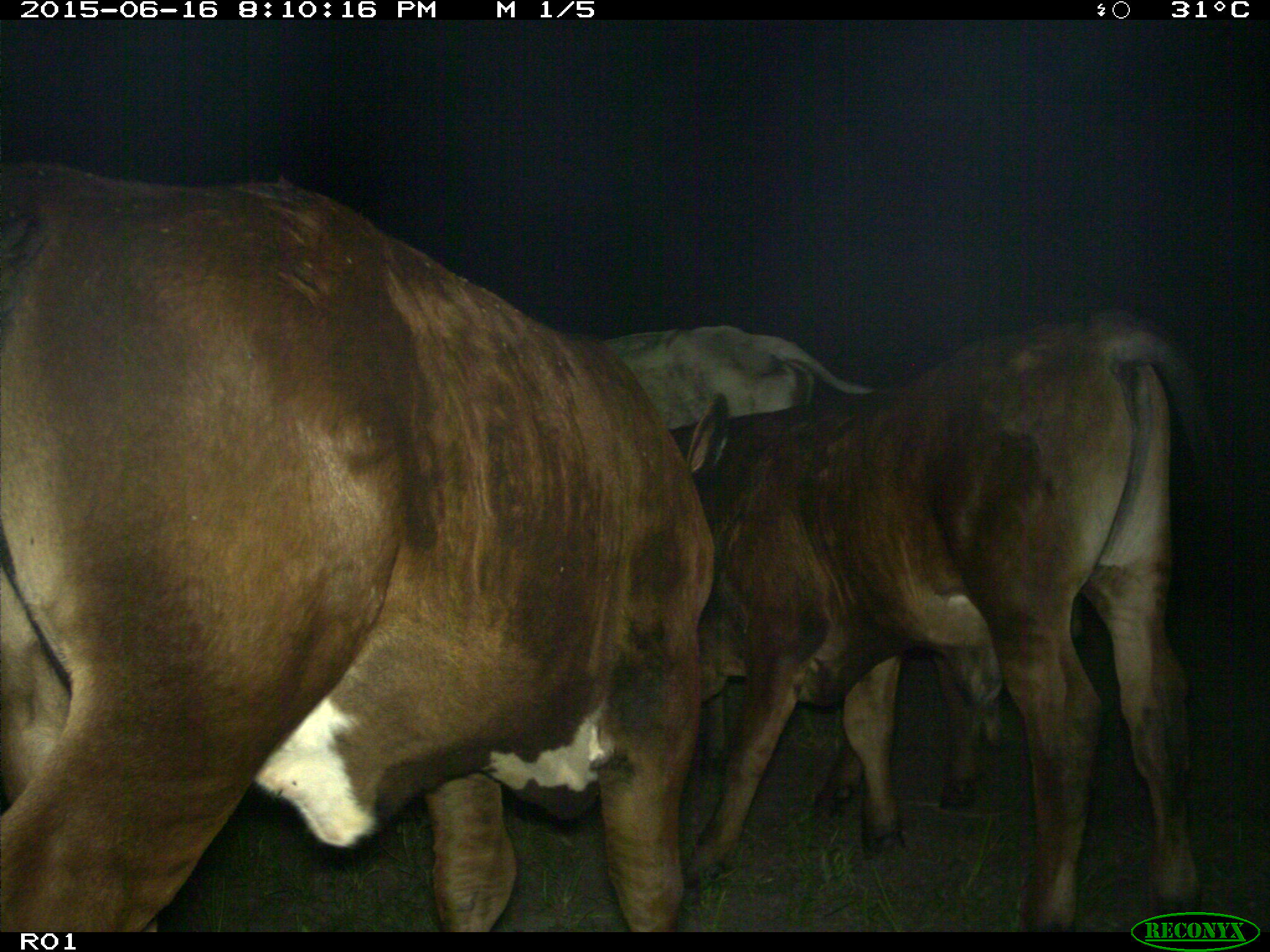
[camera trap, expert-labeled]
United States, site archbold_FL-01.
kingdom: Animalia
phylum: Chordata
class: Mammalia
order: Artiodactyla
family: Bovidae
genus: Bos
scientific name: Bos taurus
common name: domestic cow